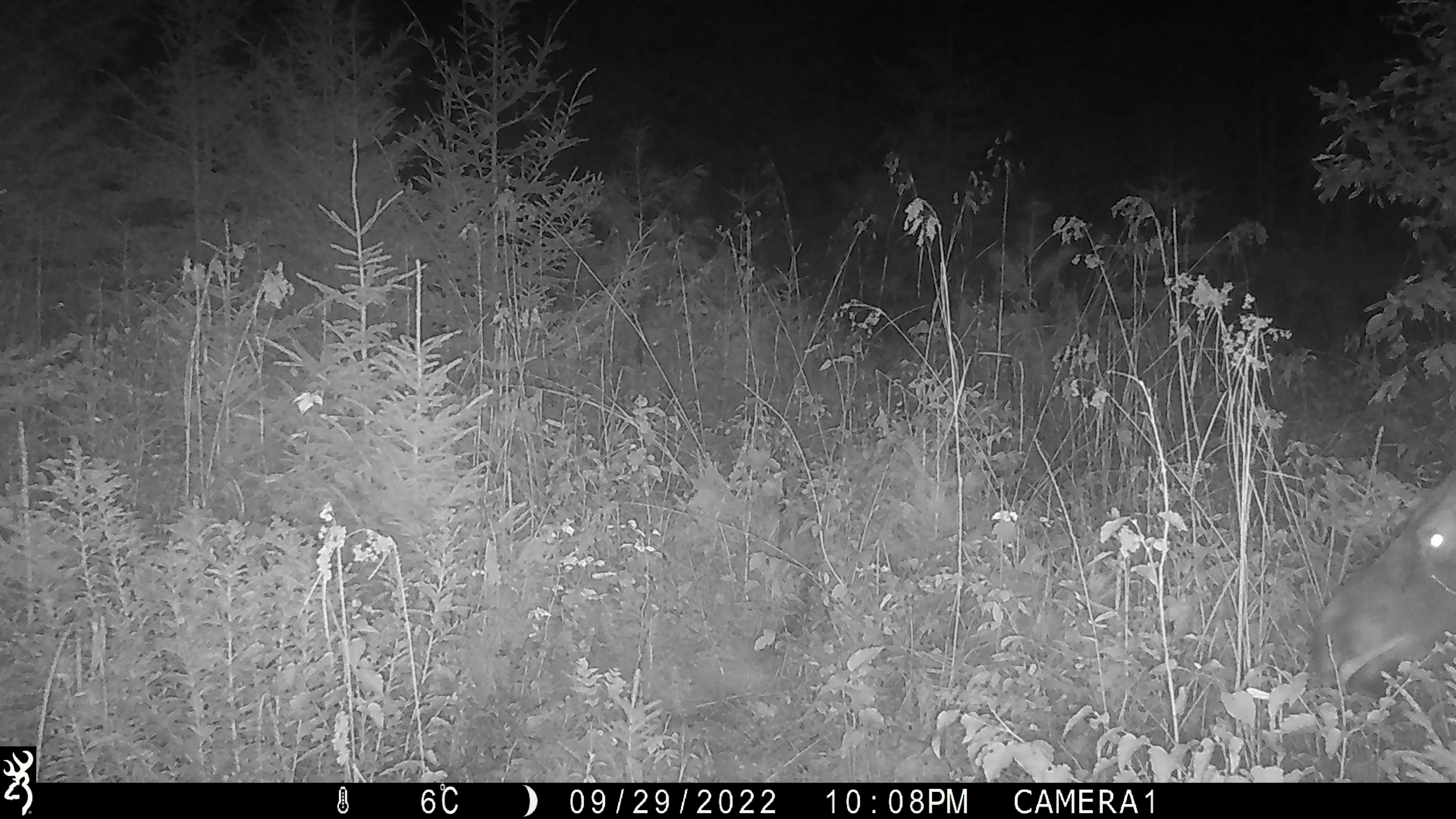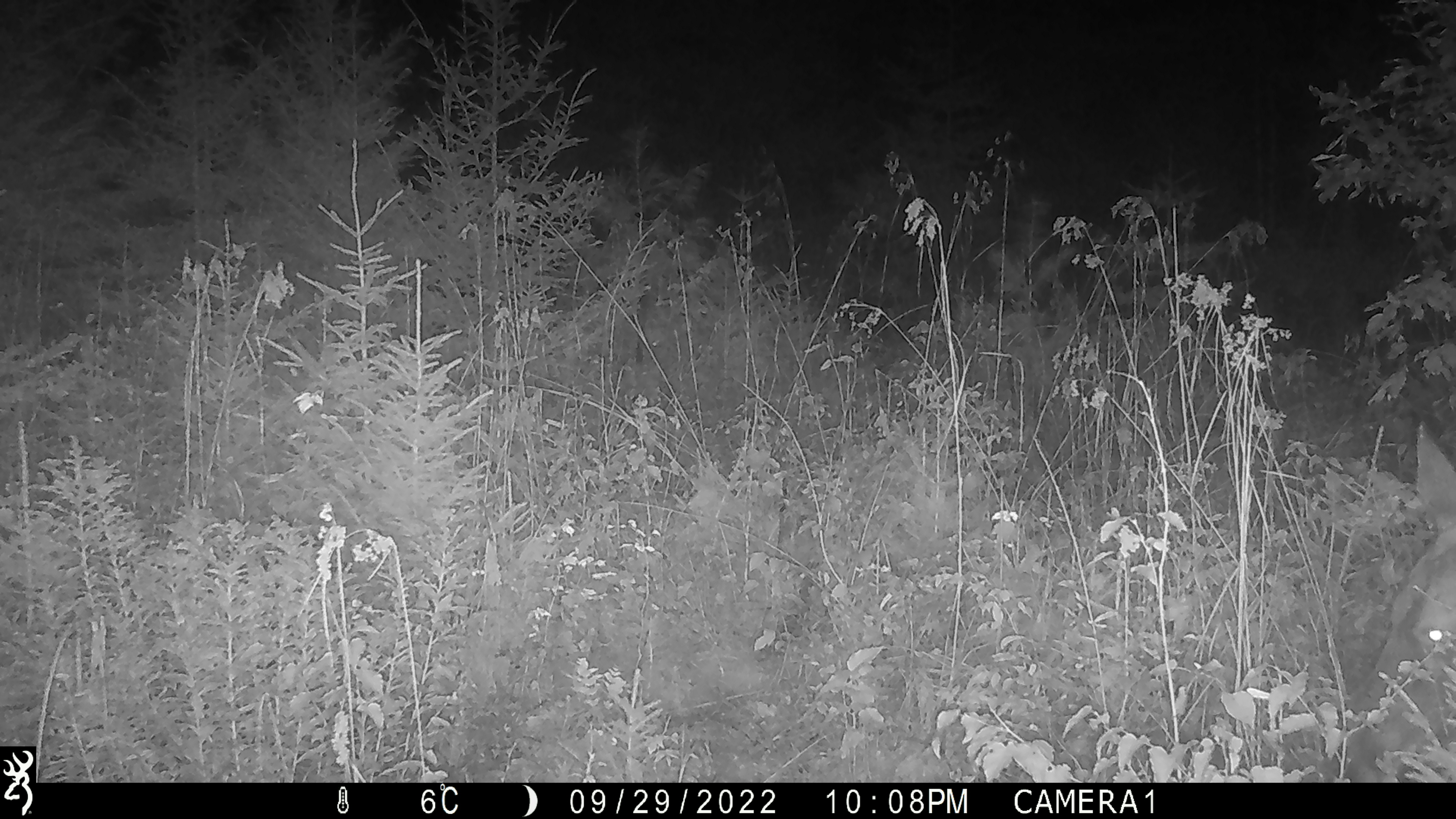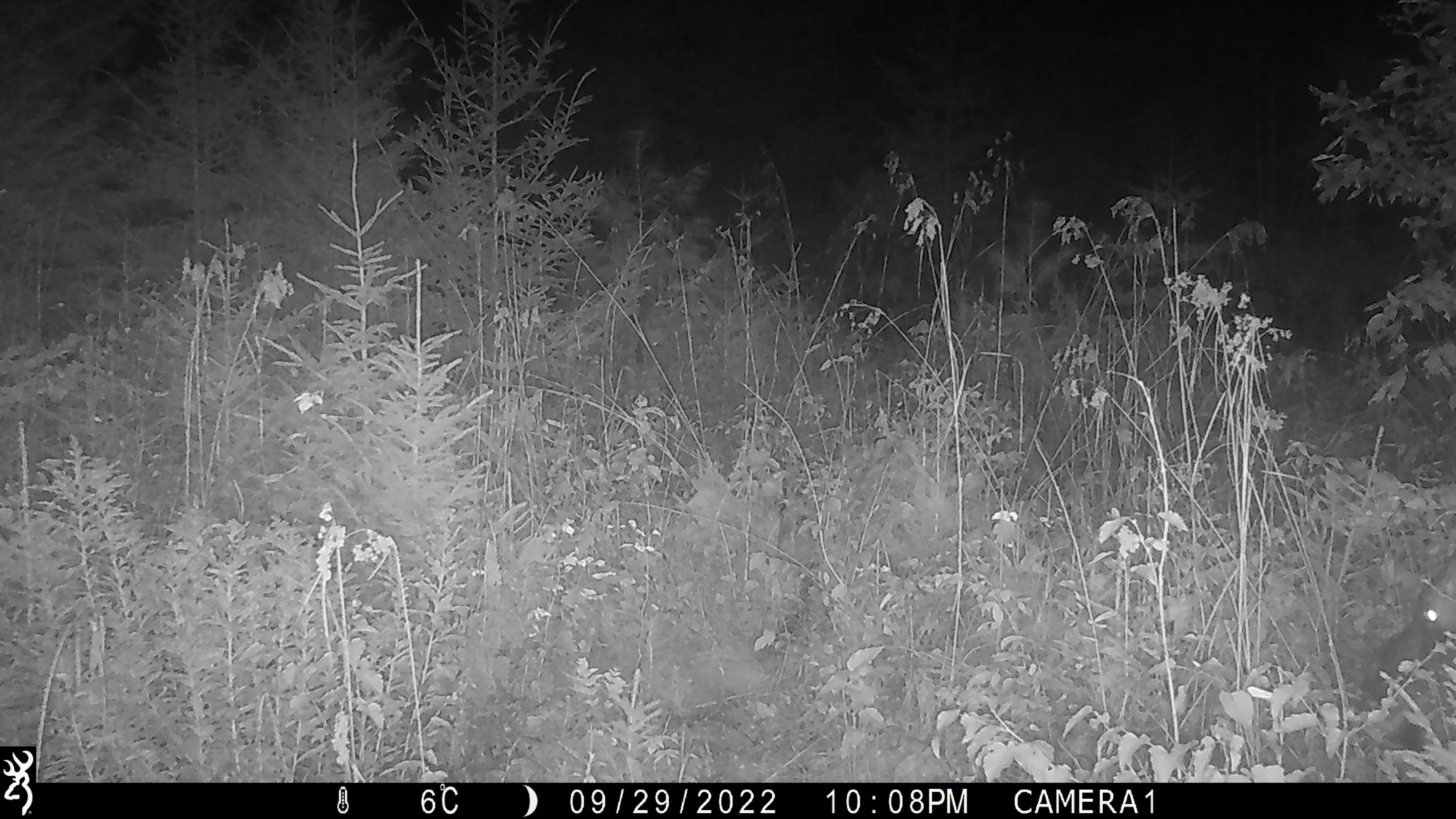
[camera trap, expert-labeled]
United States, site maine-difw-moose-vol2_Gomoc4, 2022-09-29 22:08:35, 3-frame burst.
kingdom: Animalia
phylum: Chordata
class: Mammalia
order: Artiodactyla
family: Cervidae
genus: Alces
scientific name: Alces alces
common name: moose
Moose (Alces alces).